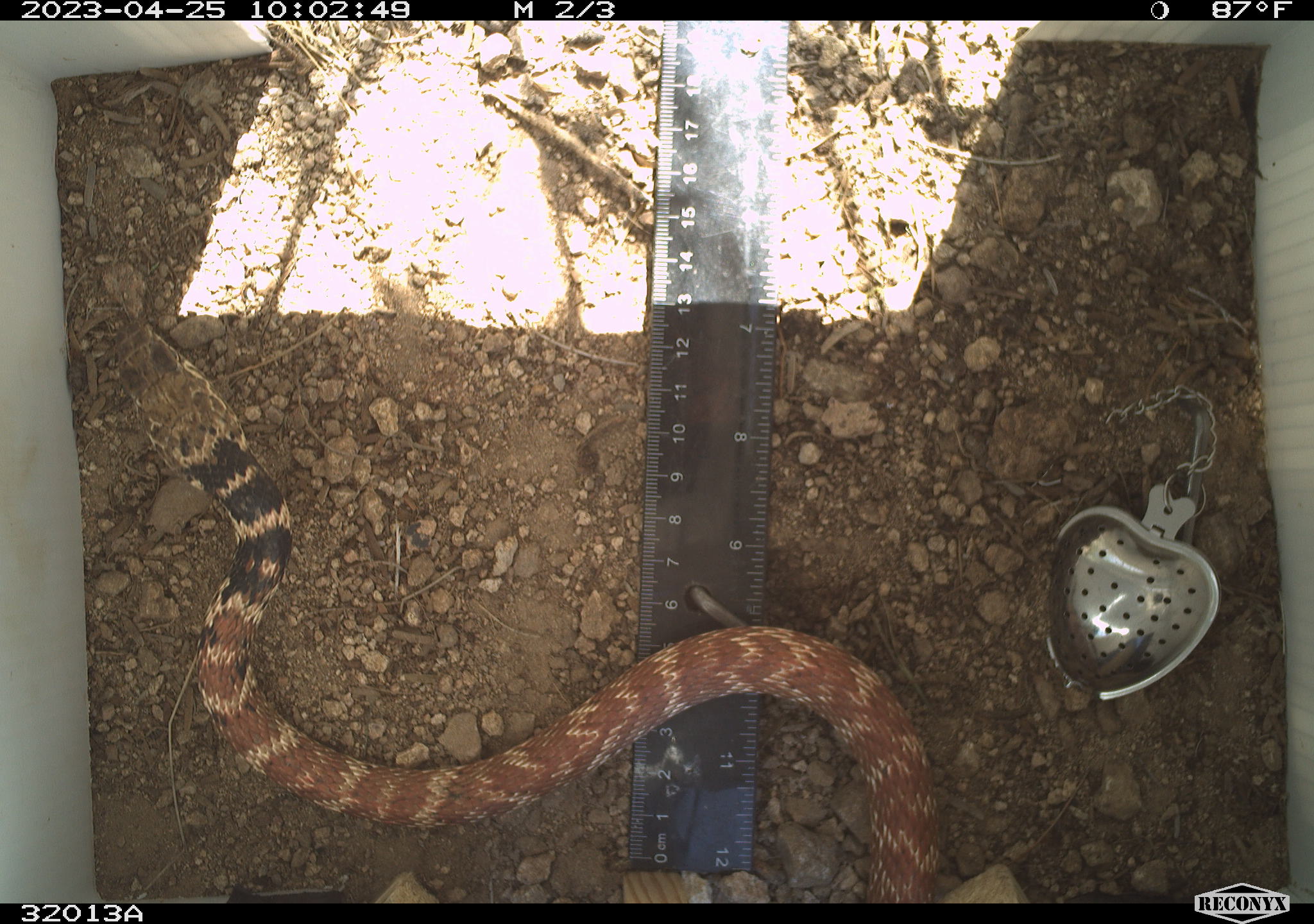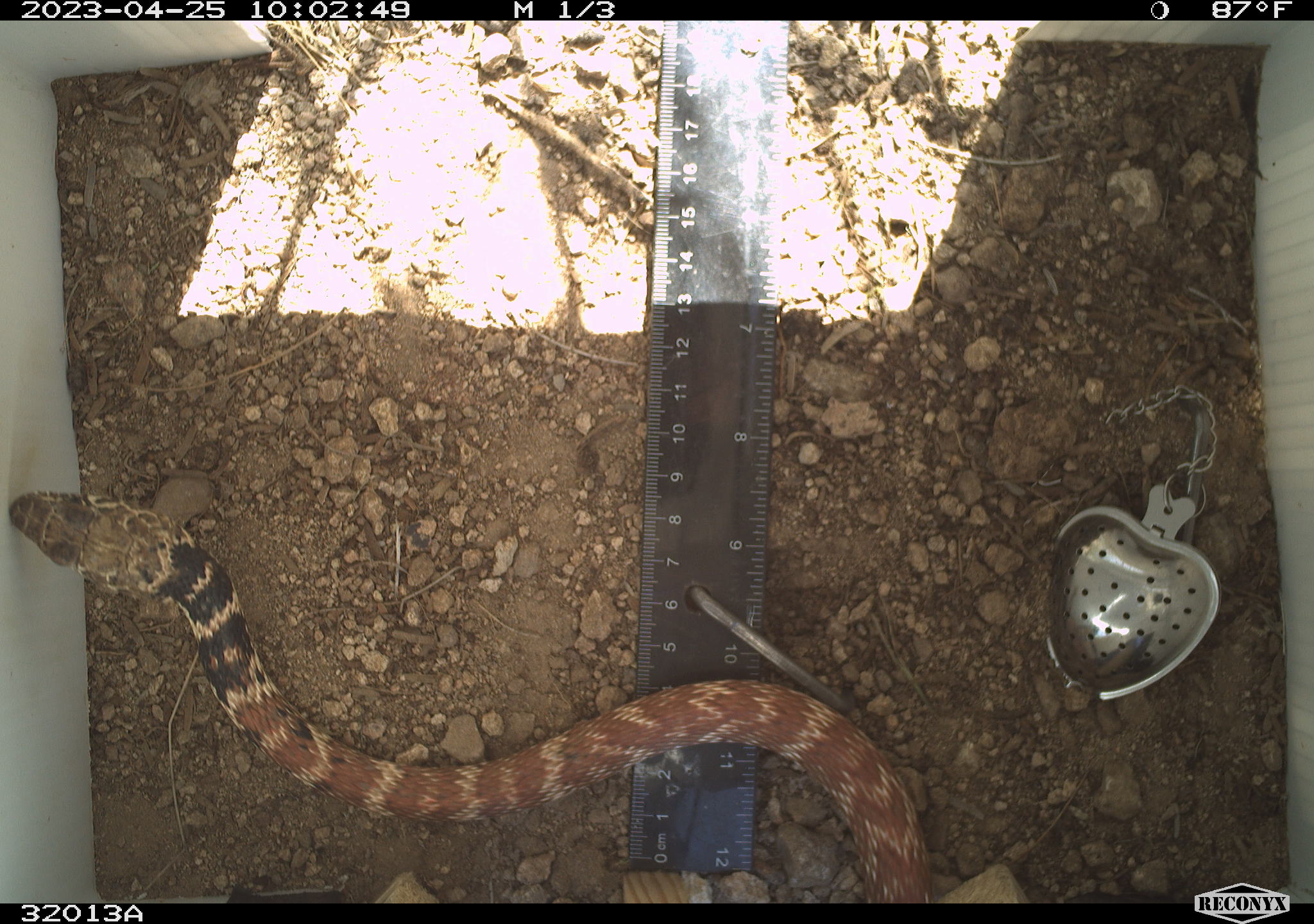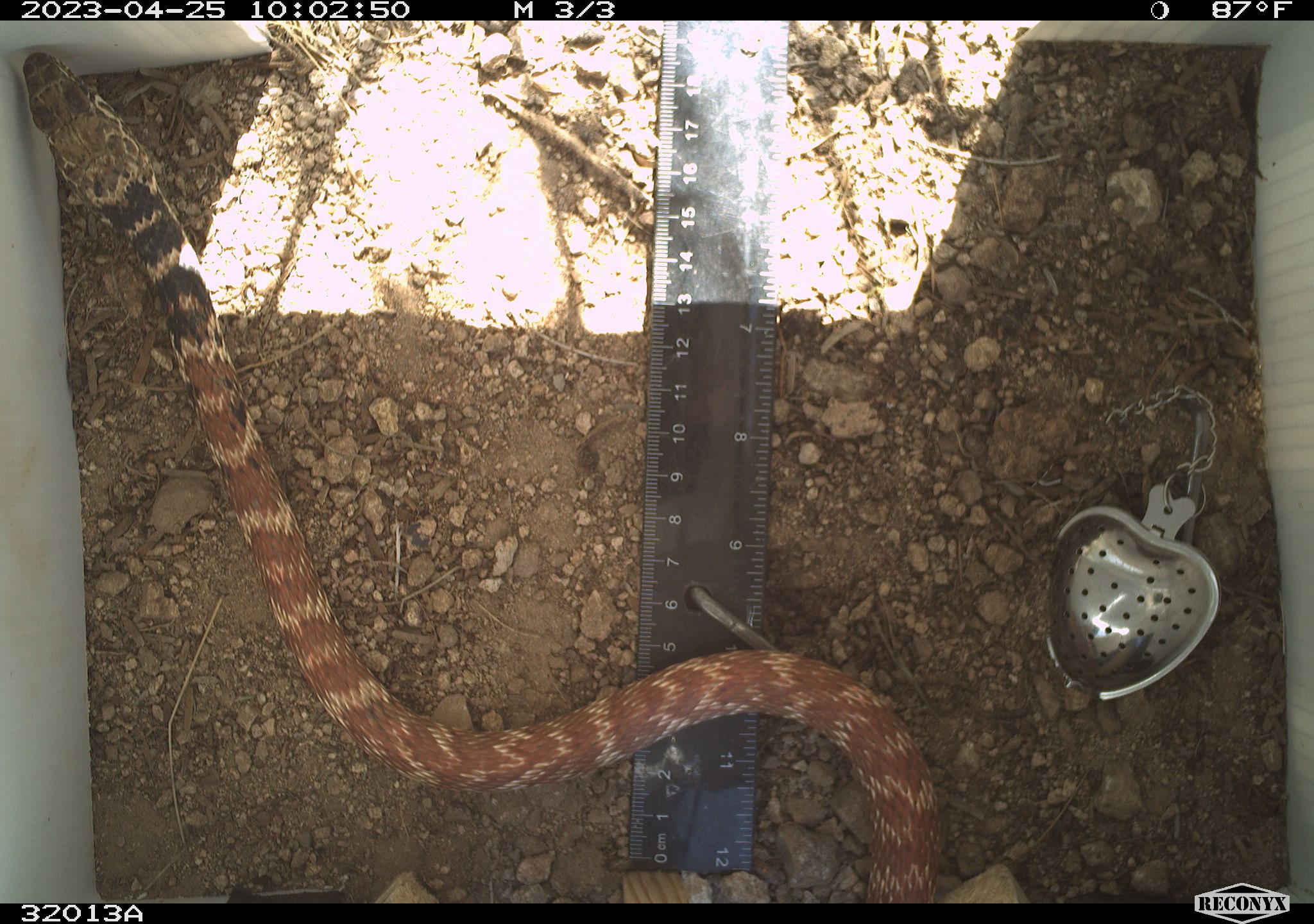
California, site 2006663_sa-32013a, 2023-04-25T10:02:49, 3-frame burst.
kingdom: Animalia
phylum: Chordata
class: Reptilia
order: Squamata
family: Colubridae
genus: Masticophis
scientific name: Masticophis flagellum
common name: coachwhip